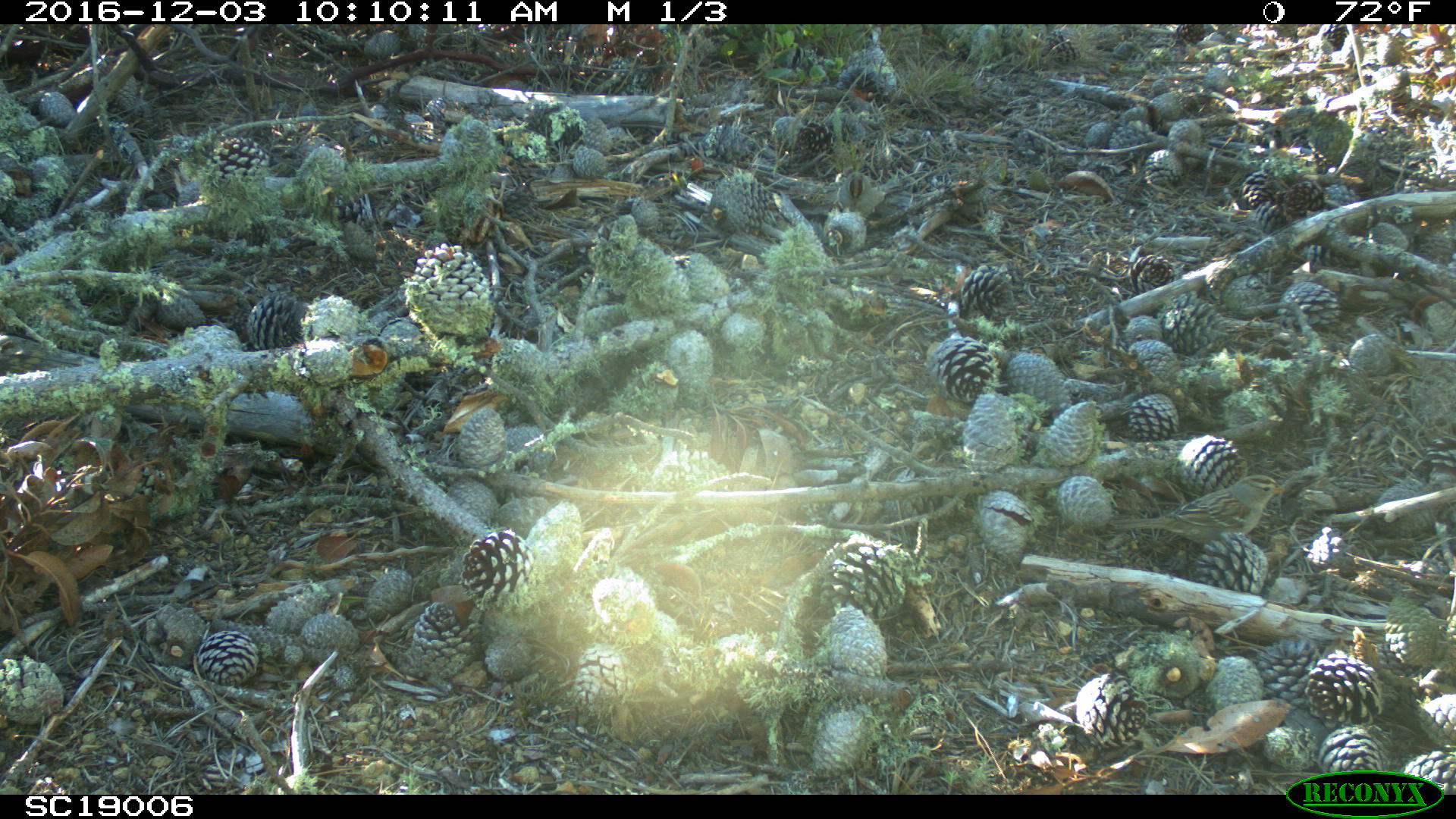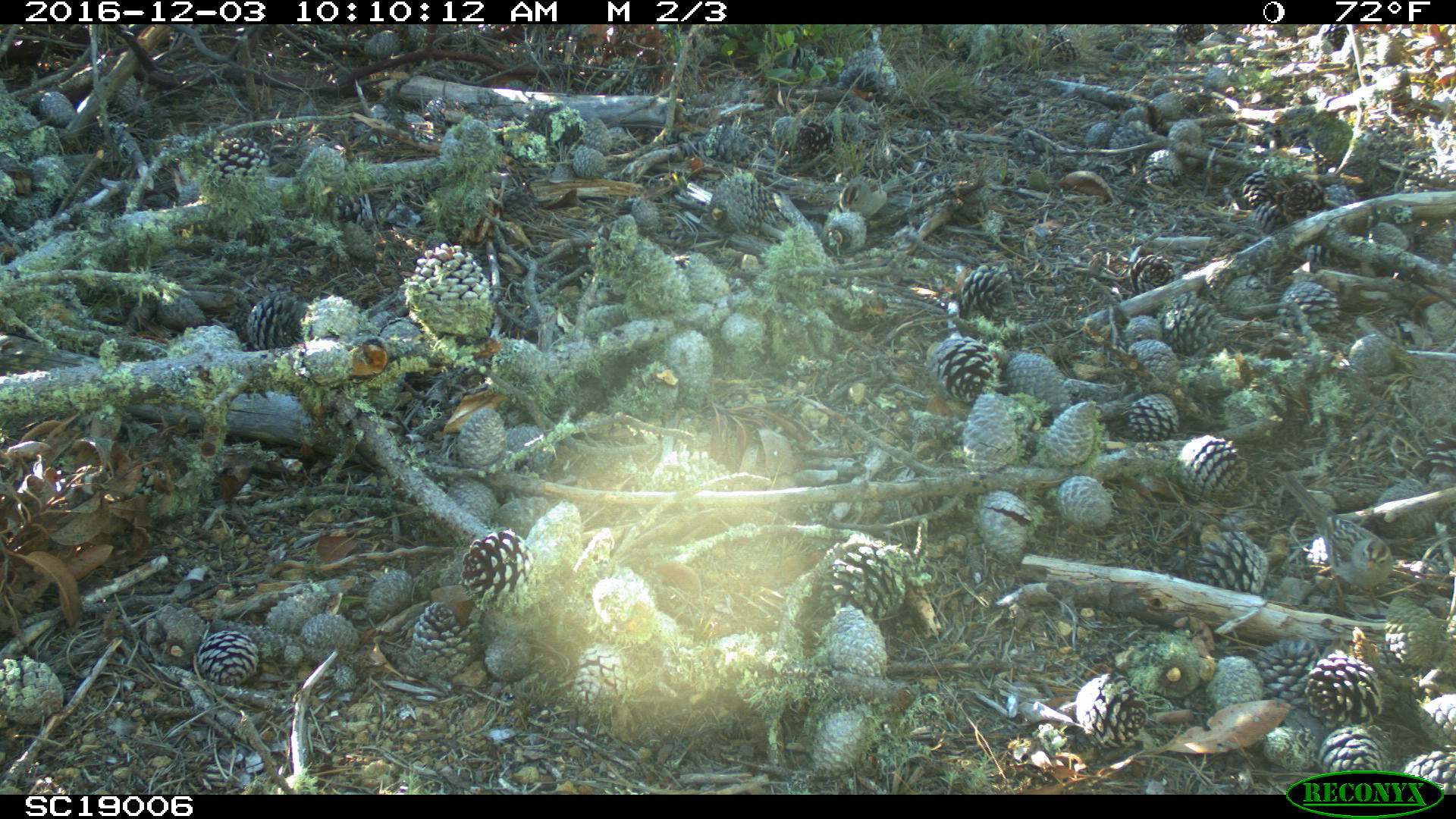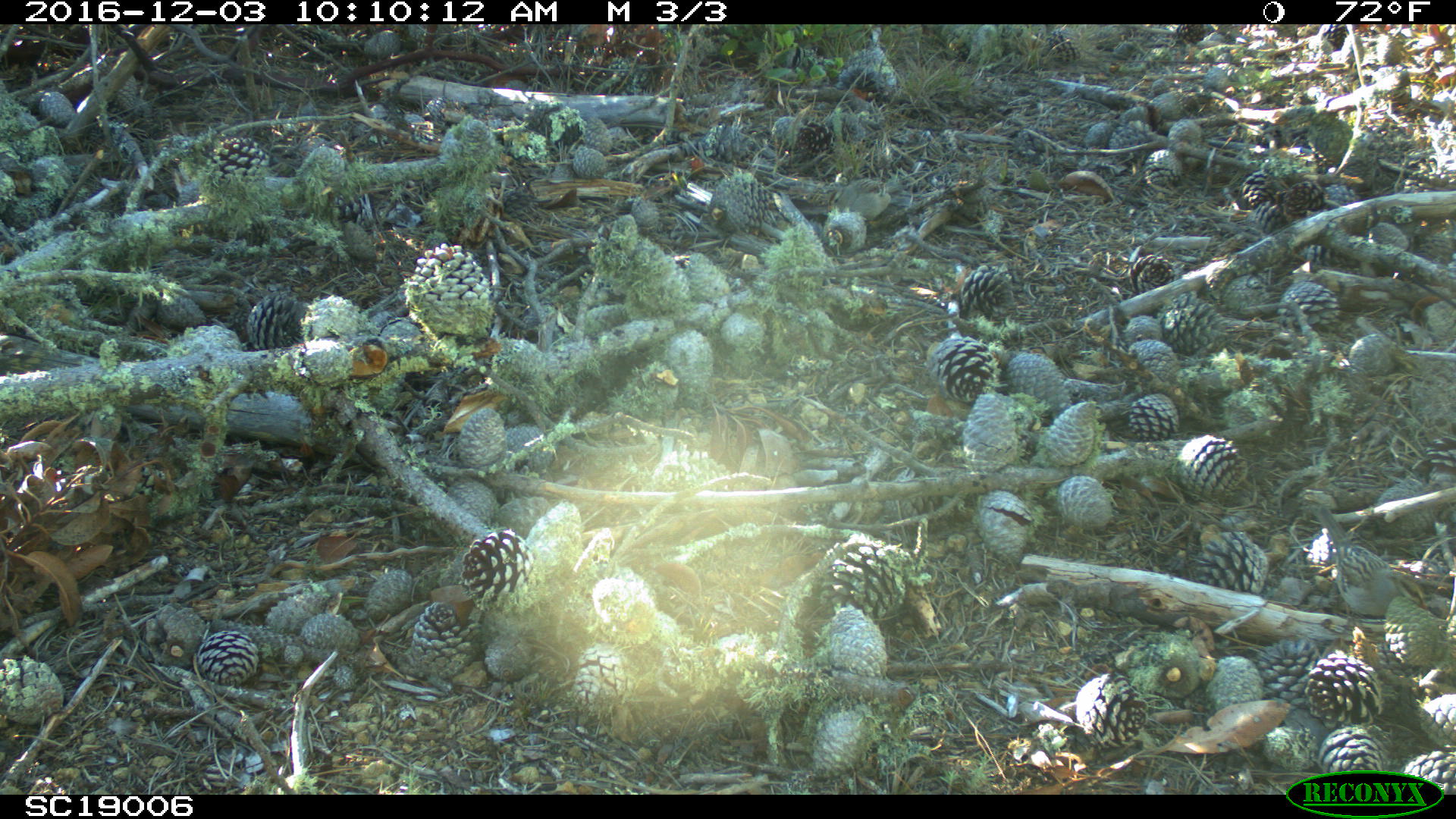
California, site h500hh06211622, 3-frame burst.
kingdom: Animalia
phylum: Chordata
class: Aves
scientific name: Aves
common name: bird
Bird (Aves).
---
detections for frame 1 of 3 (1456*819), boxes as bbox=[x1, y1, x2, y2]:
bird: bbox=[1114, 474, 1288, 544]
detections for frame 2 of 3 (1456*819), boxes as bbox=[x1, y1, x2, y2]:
bird: bbox=[1279, 471, 1393, 618]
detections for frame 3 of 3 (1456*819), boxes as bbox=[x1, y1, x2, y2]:
bird: bbox=[1309, 504, 1429, 630]